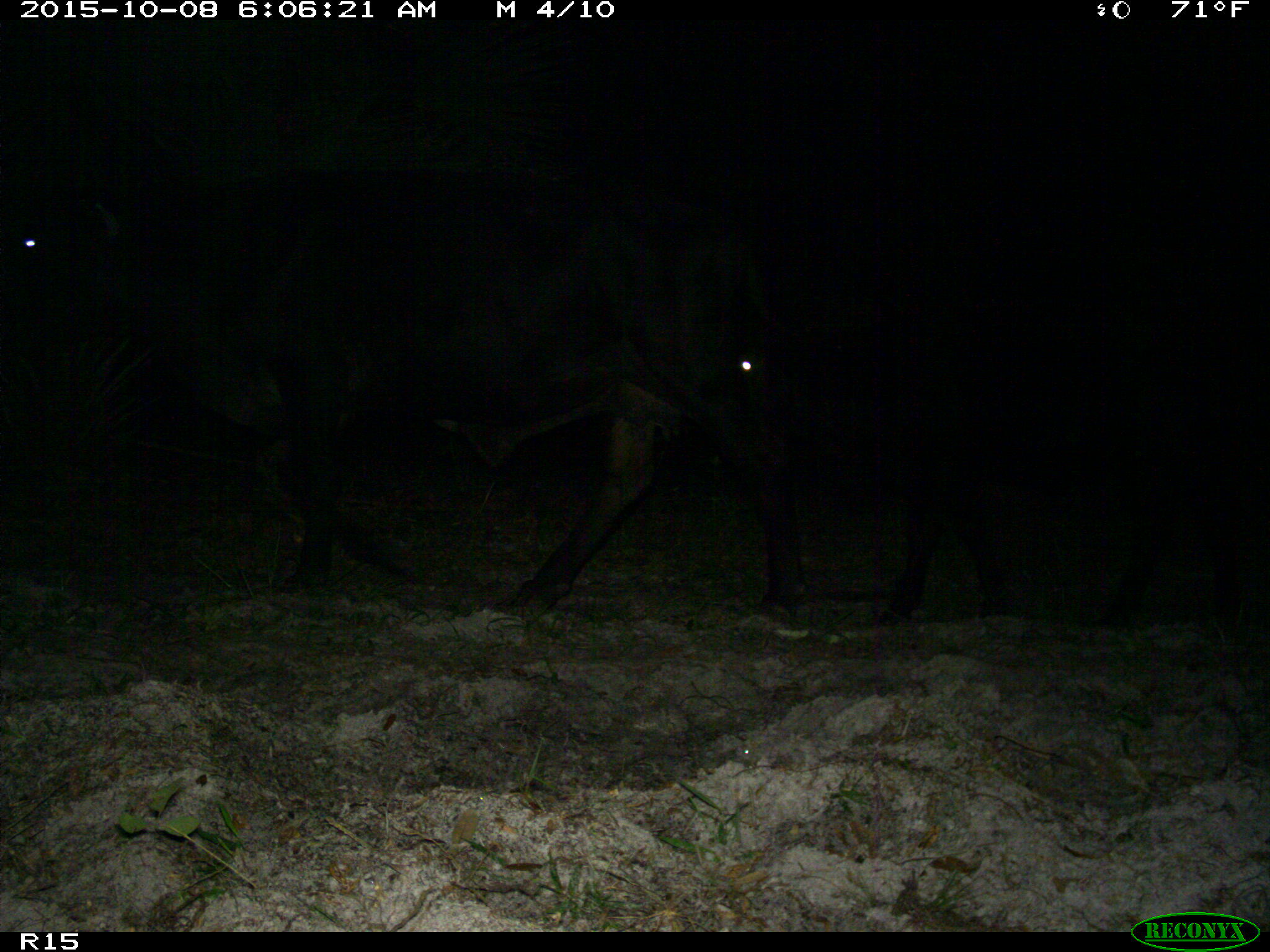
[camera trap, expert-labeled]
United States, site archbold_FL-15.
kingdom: Animalia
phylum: Chordata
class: Mammalia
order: Artiodactyla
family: Bovidae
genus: Bos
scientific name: Bos taurus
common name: domestic cow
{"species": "Bos taurus (domestic cow)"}